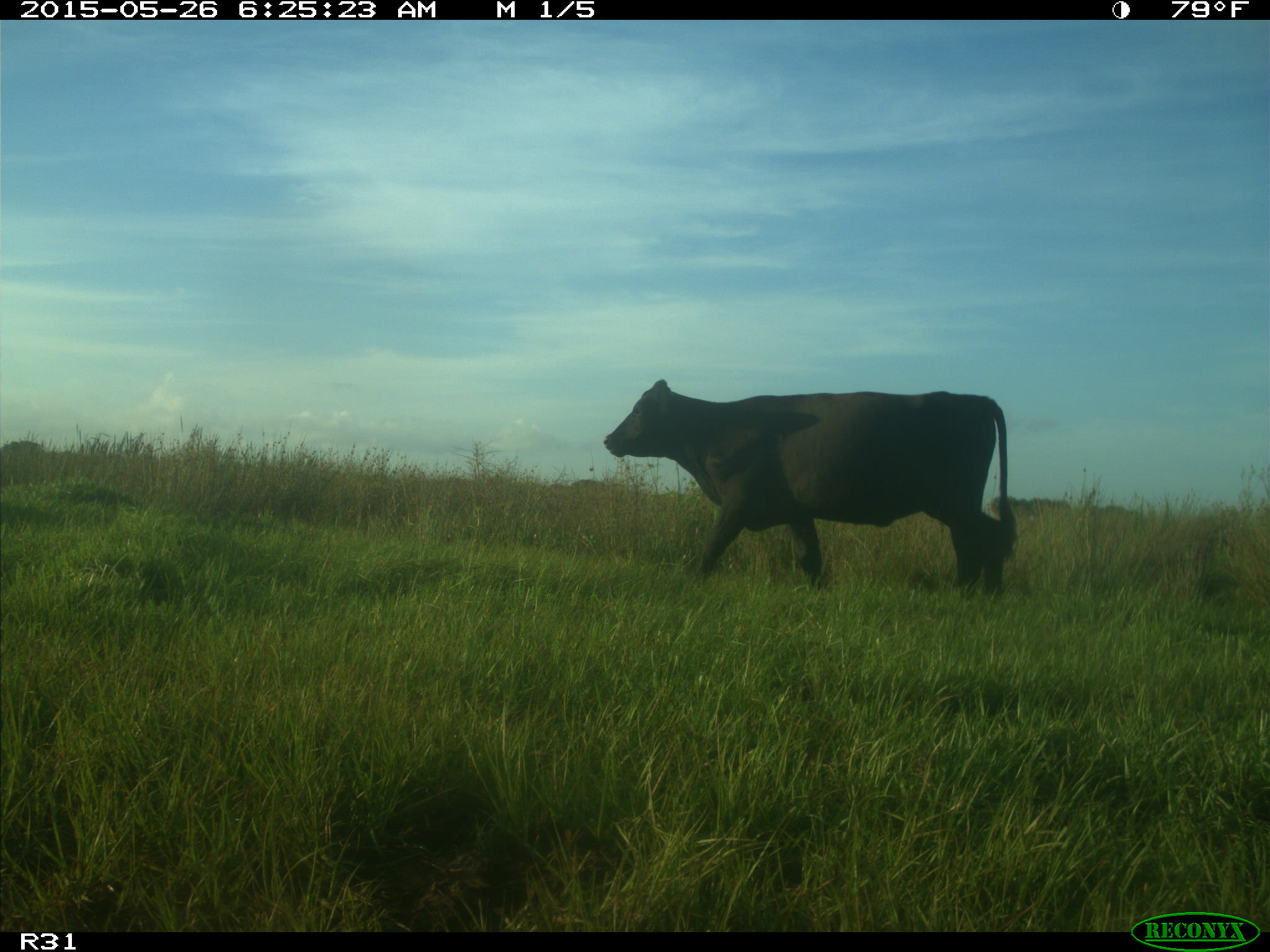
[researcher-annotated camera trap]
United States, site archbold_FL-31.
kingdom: Animalia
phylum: Chordata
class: Mammalia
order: Artiodactyla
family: Bovidae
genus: Bos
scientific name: Bos taurus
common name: domestic cow